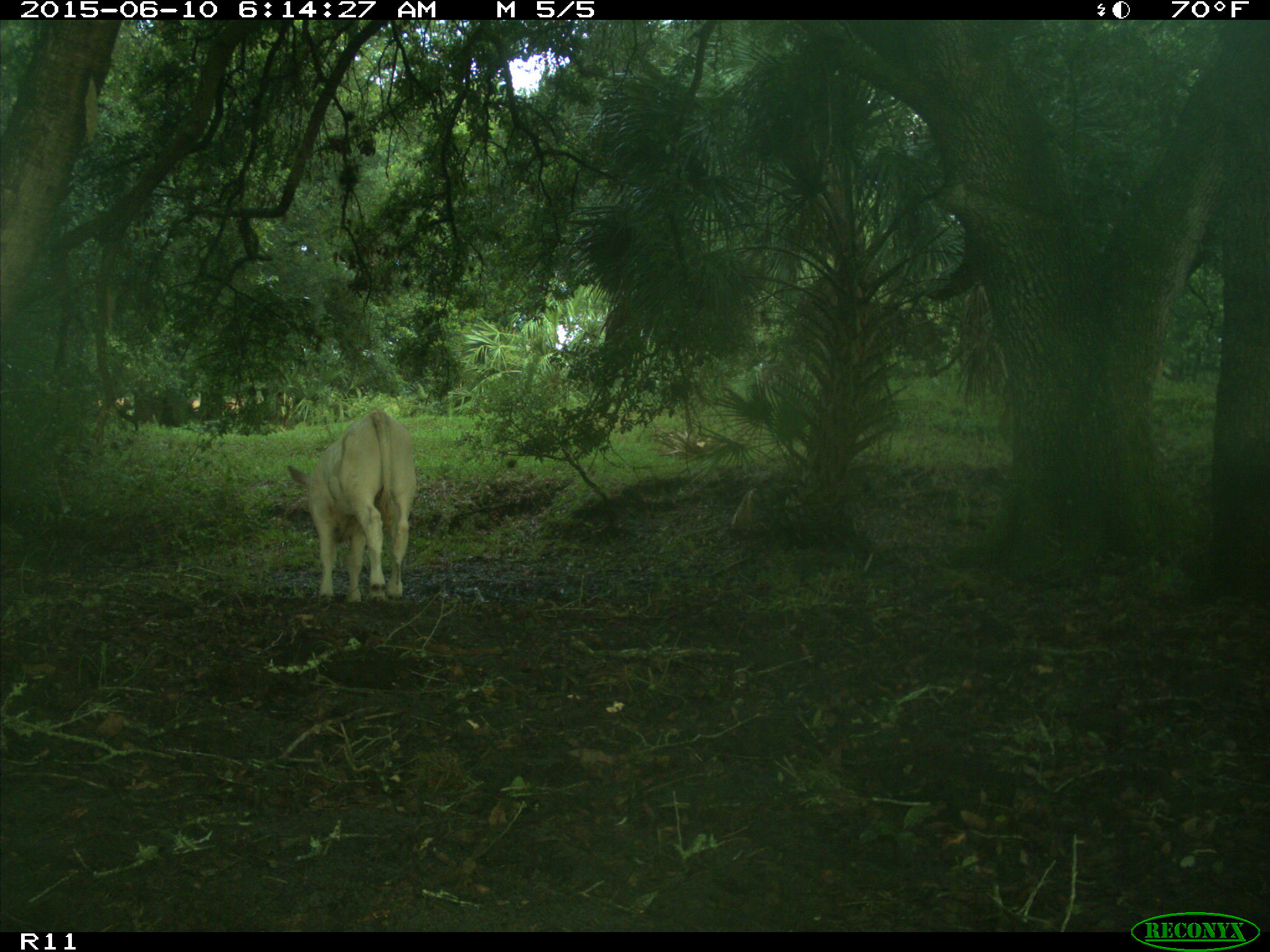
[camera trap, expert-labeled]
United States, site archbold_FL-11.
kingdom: Animalia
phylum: Chordata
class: Mammalia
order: Artiodactyla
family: Bovidae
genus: Bos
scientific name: Bos taurus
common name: domestic cow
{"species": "Bos taurus (domestic cow)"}